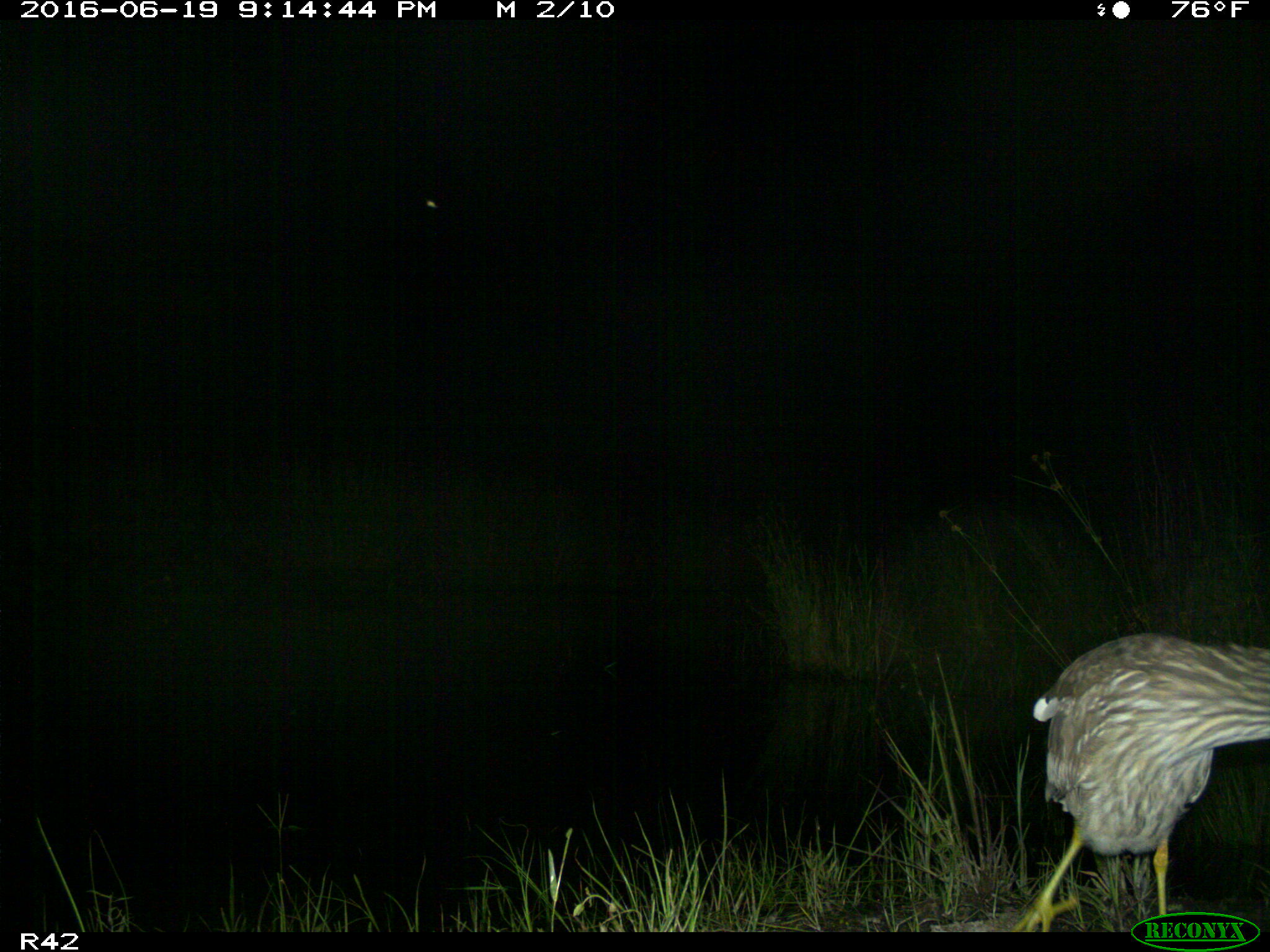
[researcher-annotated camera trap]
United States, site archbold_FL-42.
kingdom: Animalia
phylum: Chordata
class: Aves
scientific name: Aves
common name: birds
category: unidentified bird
Unidentified bird (birds) (Aves).